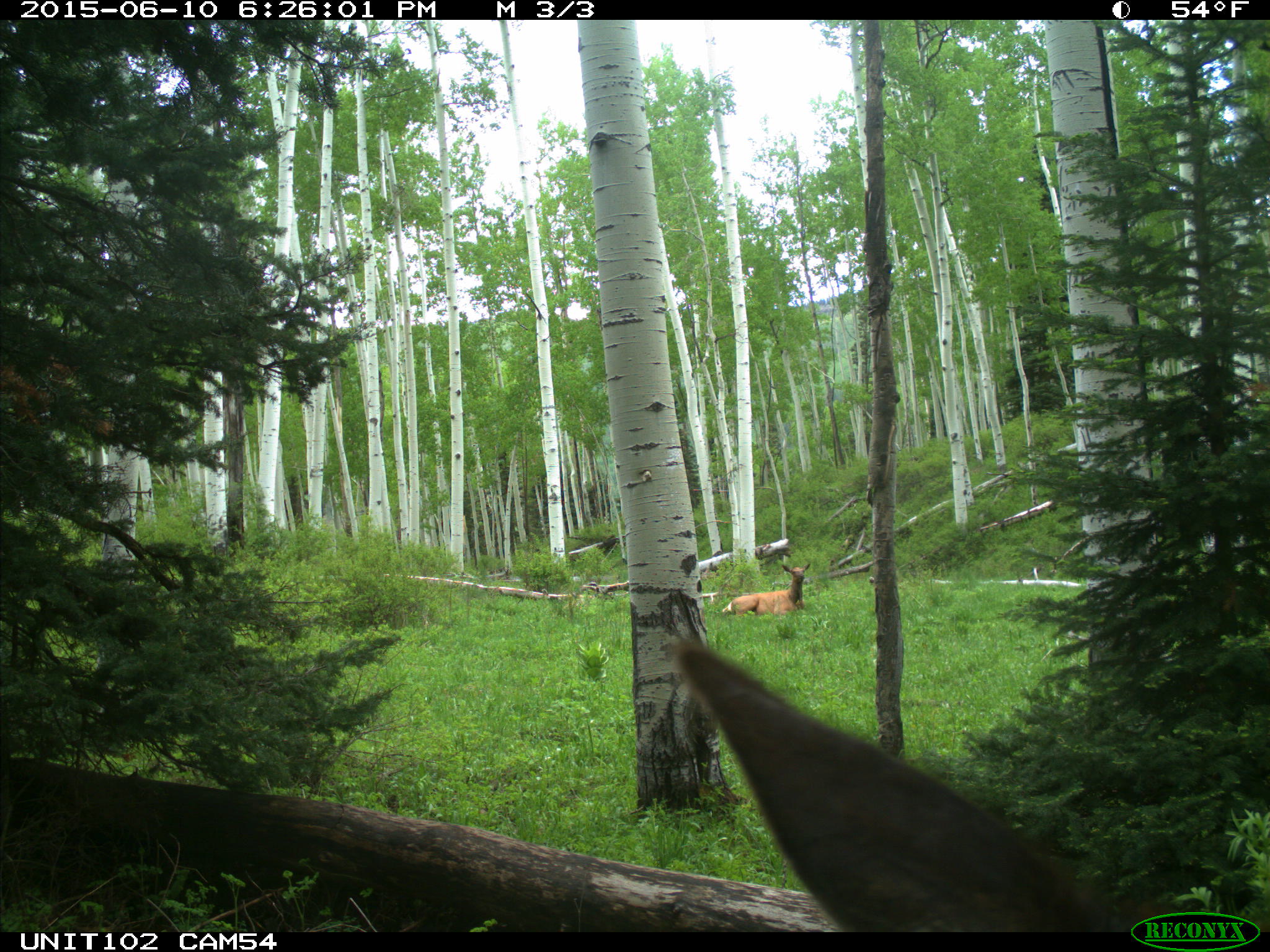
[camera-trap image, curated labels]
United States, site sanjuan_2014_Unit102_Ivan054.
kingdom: Animalia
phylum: Chordata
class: Mammalia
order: Artiodactyla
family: Cervidae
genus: Cervus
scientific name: Cervus elaphus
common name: red deer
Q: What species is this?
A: Cervus elaphus (red deer).